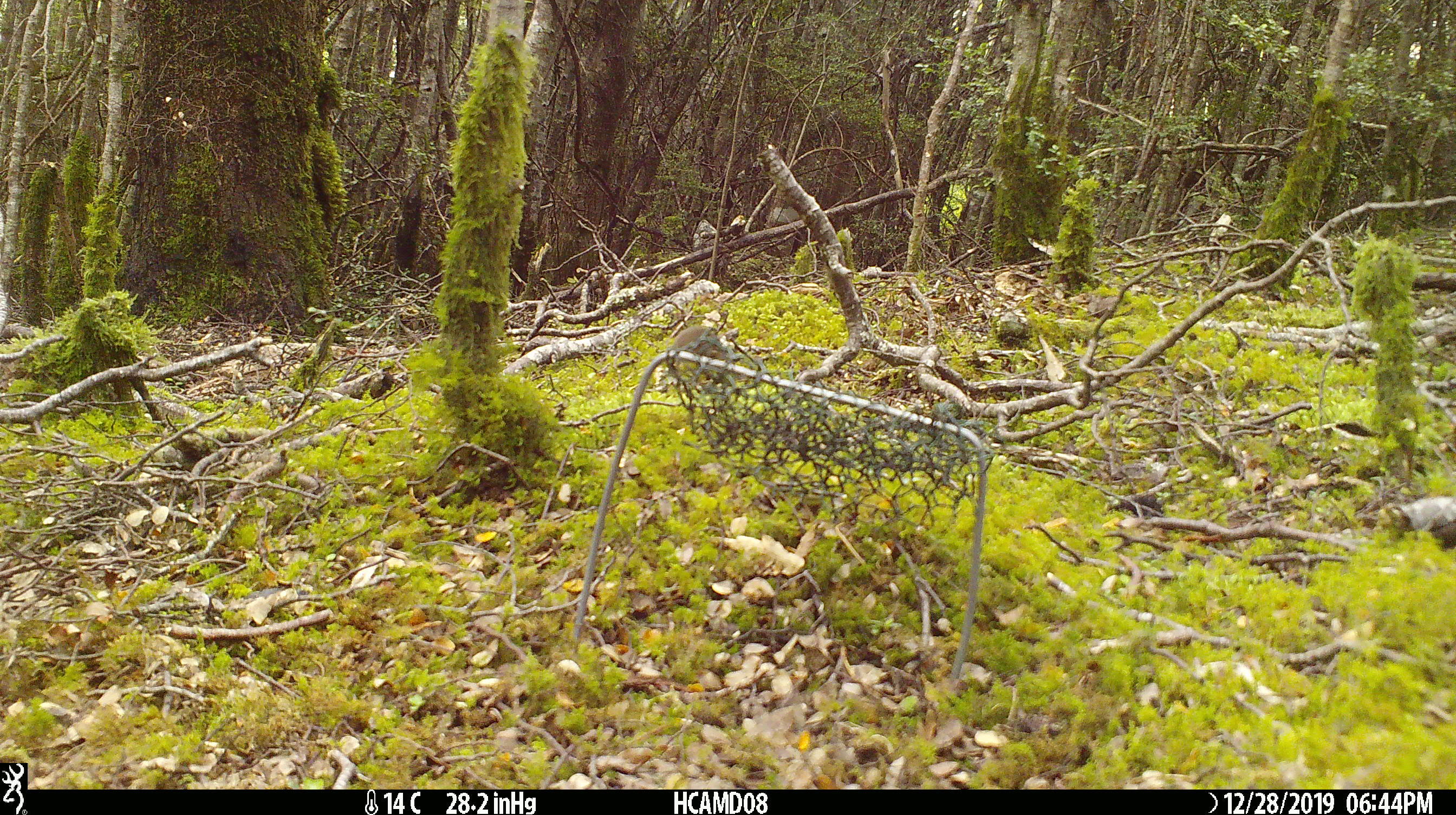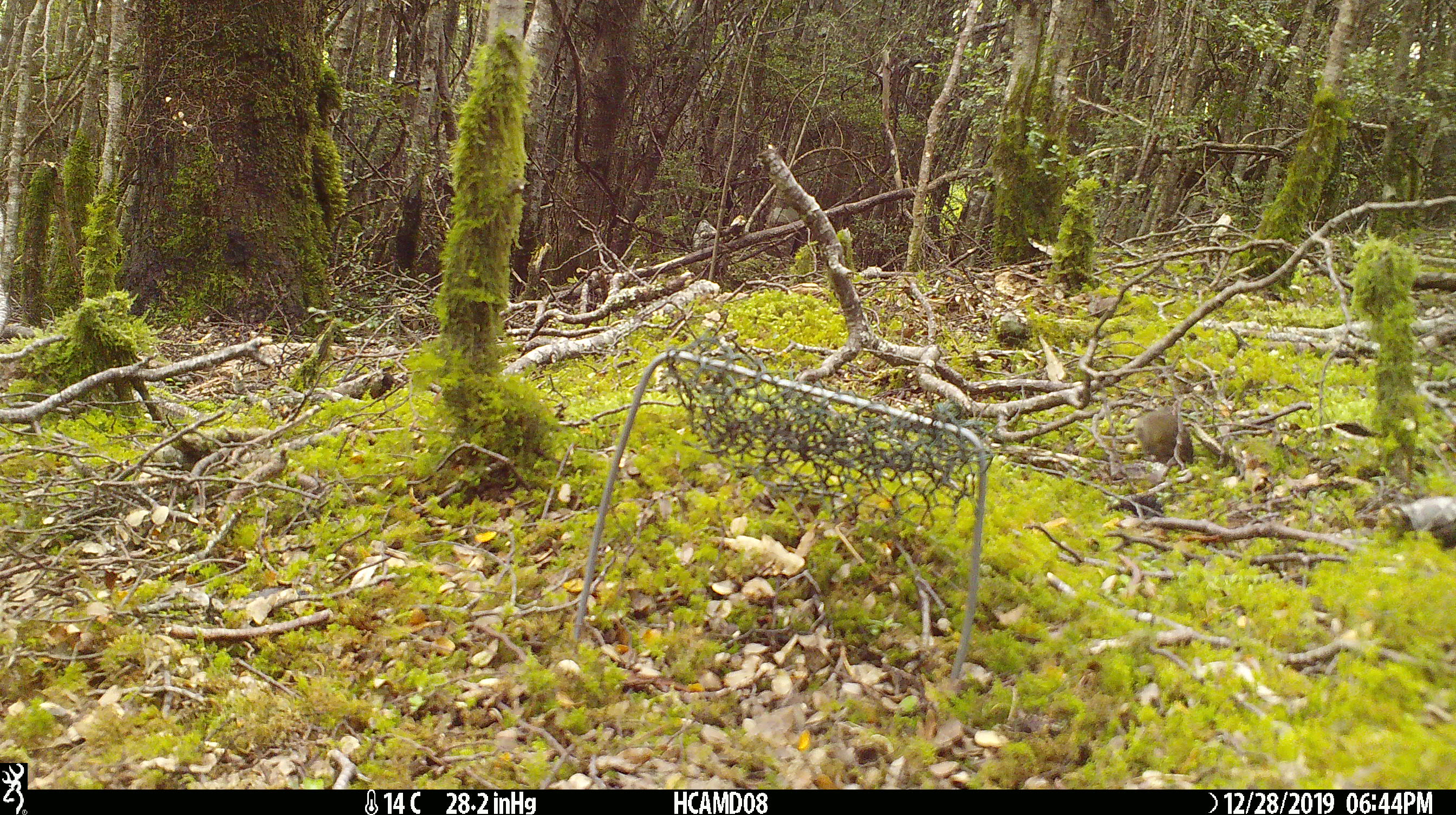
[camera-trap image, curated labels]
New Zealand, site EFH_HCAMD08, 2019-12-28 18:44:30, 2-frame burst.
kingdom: Animalia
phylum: Chordata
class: Mammalia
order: Rodentia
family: Muridae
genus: Mus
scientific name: Mus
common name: mouse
Mouse (Mus).